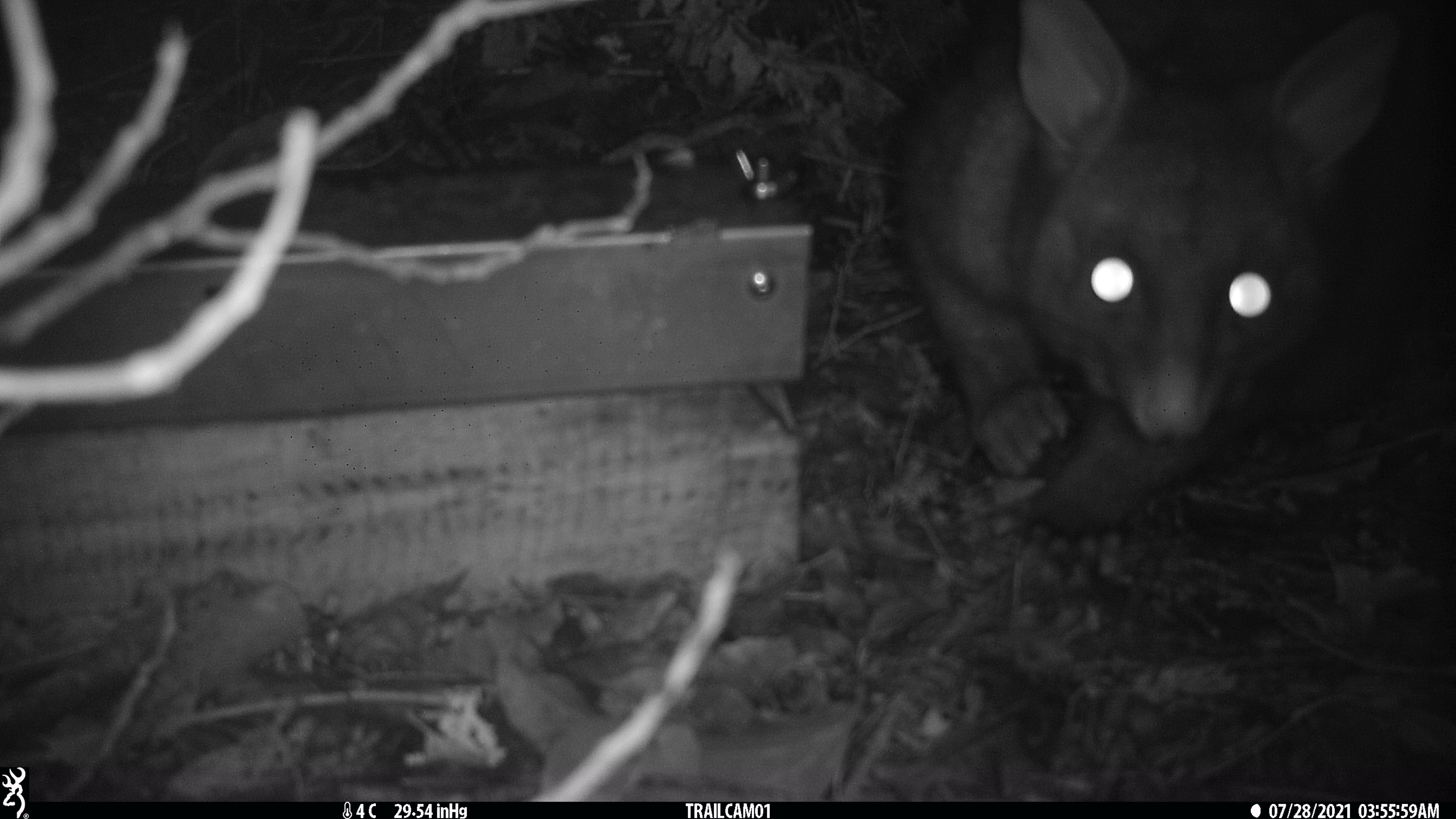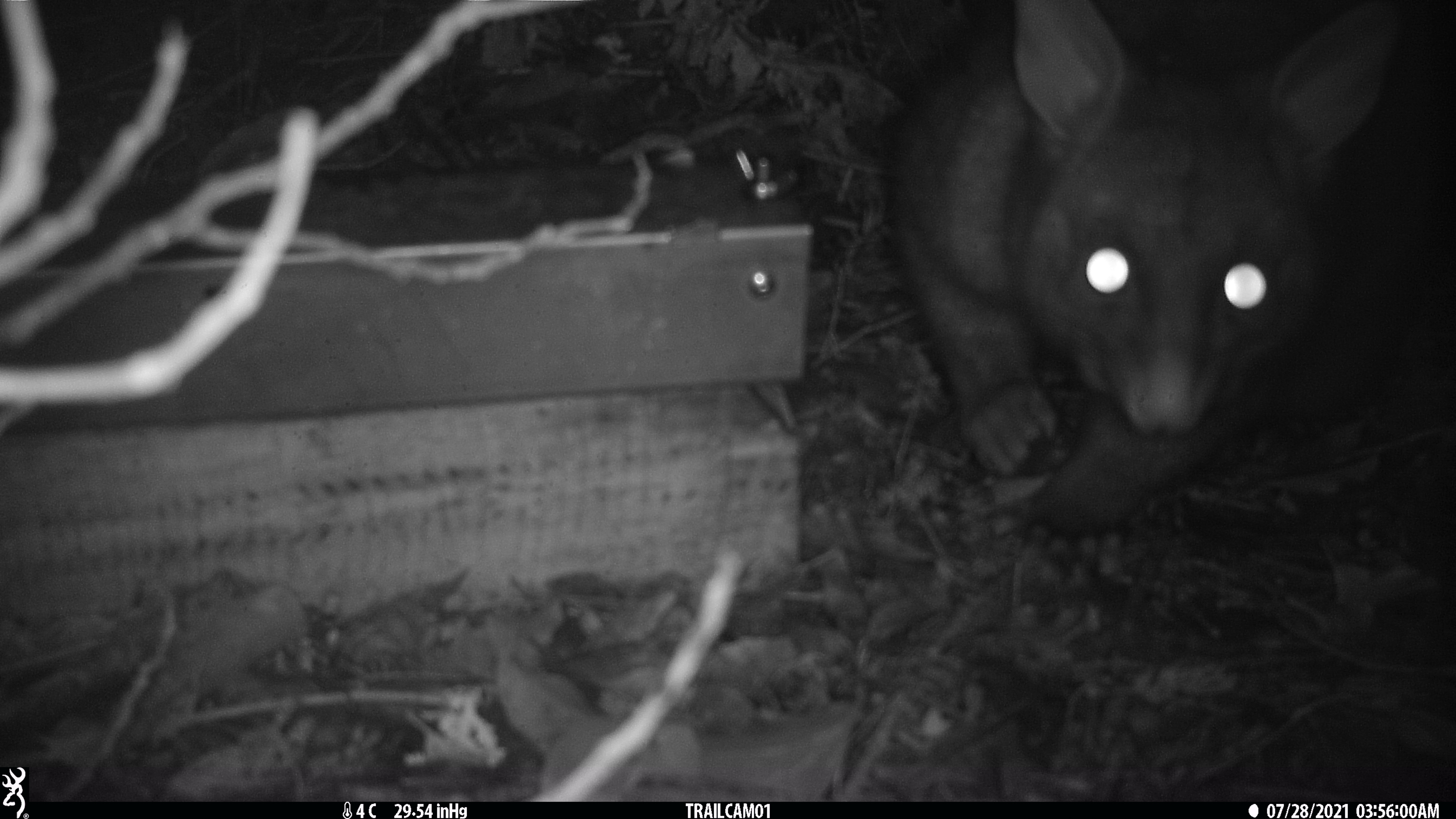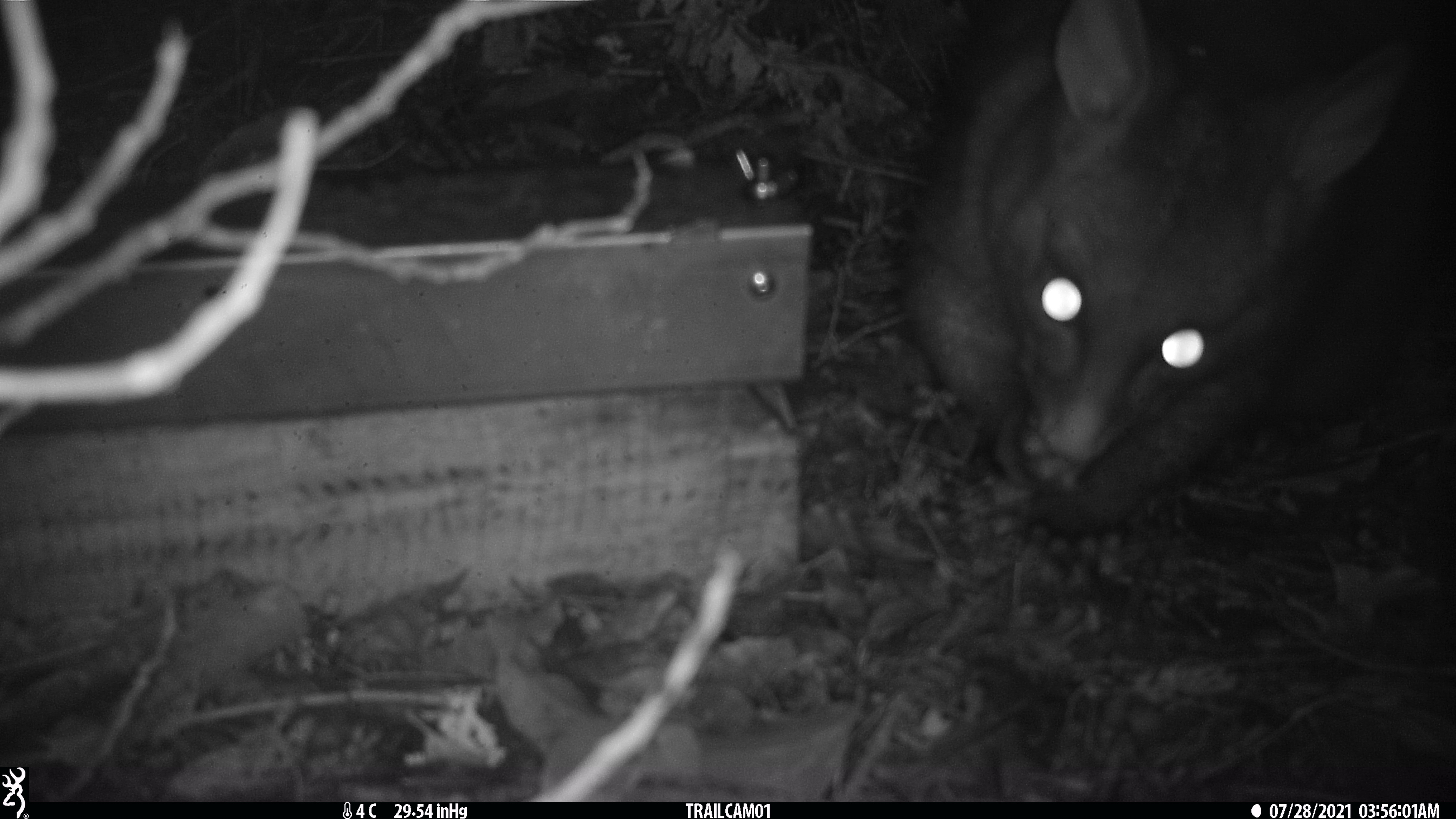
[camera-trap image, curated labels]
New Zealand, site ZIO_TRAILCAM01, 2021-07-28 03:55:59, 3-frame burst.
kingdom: Animalia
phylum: Chordata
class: Mammalia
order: Diprotodontia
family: Phalangeridae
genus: Trichosurus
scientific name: Trichosurus vulpecula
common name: common brushtail possum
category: possum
Possum (common brushtail possum) (Trichosurus vulpecula).